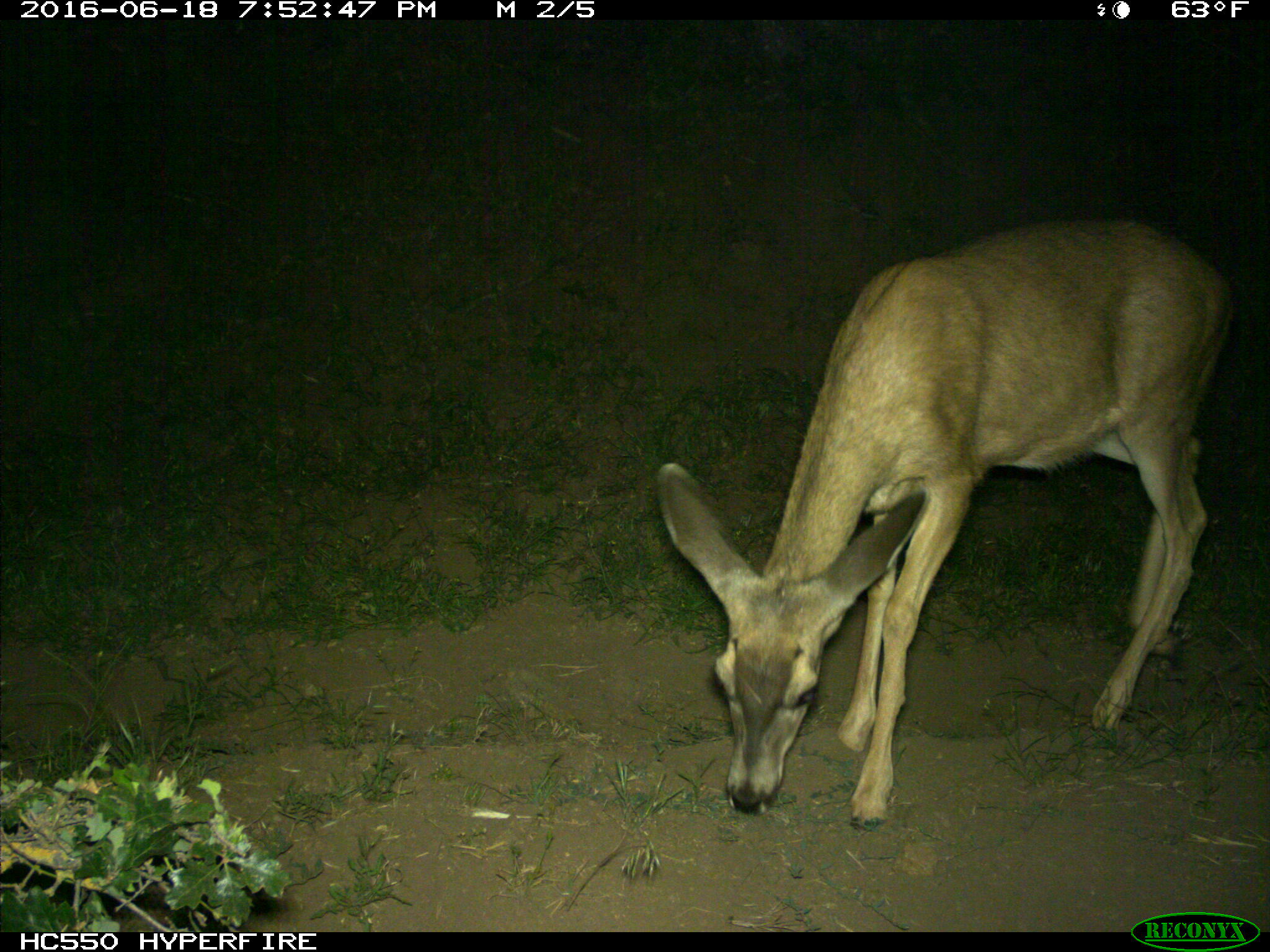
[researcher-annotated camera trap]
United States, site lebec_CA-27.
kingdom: Animalia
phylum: Chordata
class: Mammalia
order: Artiodactyla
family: Cervidae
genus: Odocoileus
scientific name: Odocoileus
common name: deer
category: unidentified deer